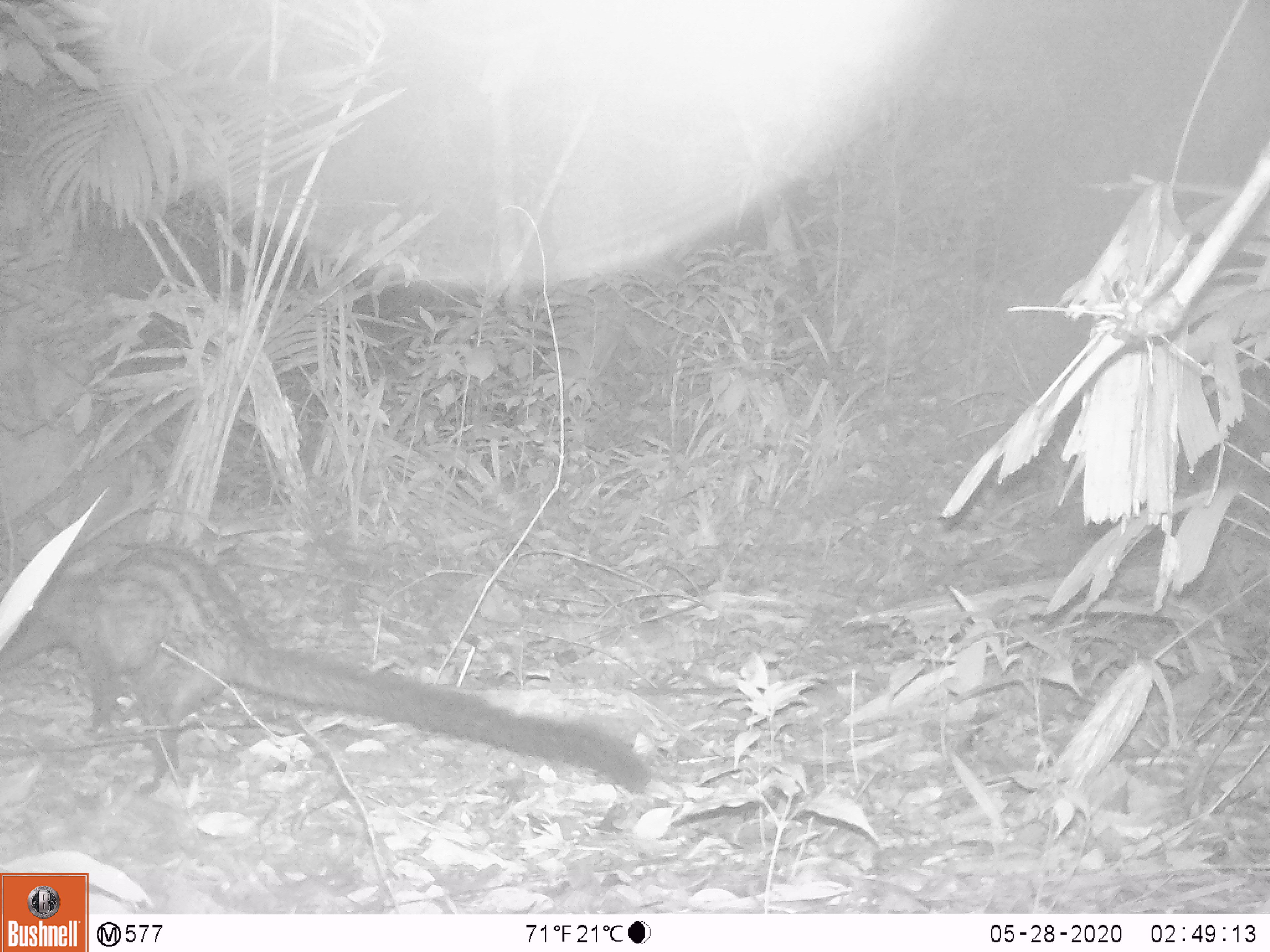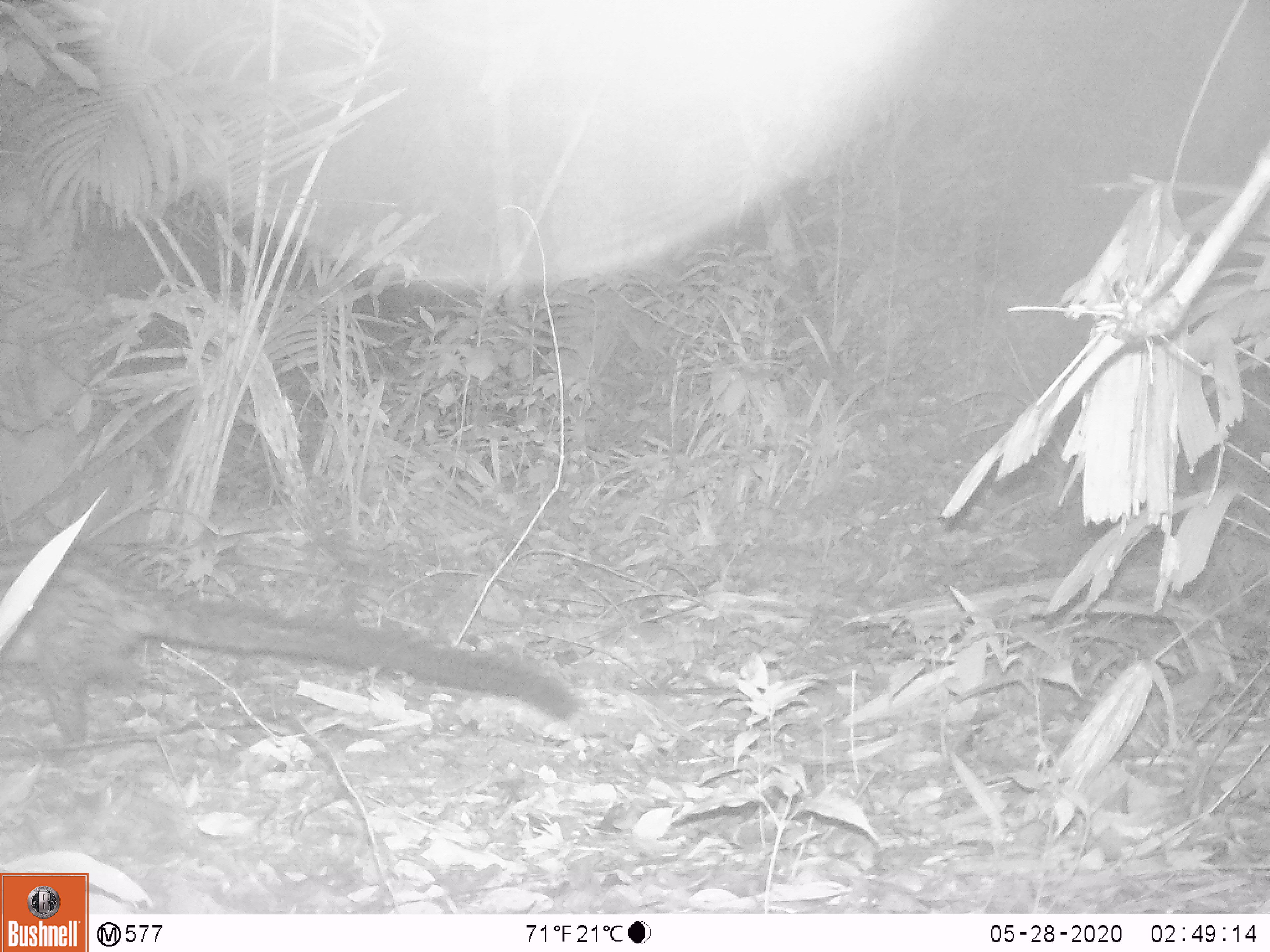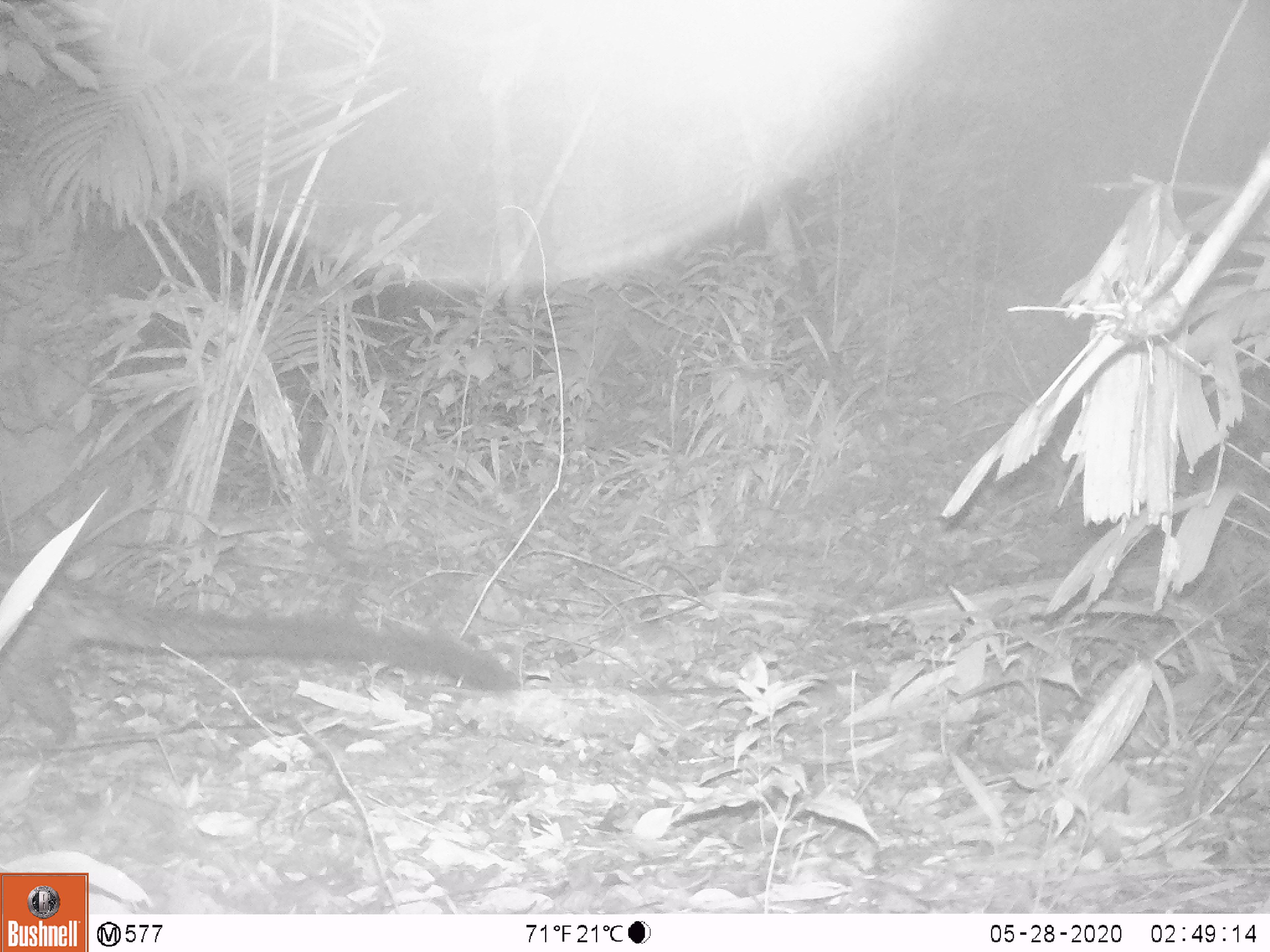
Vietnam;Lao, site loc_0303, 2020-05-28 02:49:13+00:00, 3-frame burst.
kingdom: Animalia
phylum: Chordata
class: Mammalia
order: Carnivora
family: Viverridae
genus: Paradoxurus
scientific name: Paradoxurus hermaphroditus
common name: common palm civet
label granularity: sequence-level